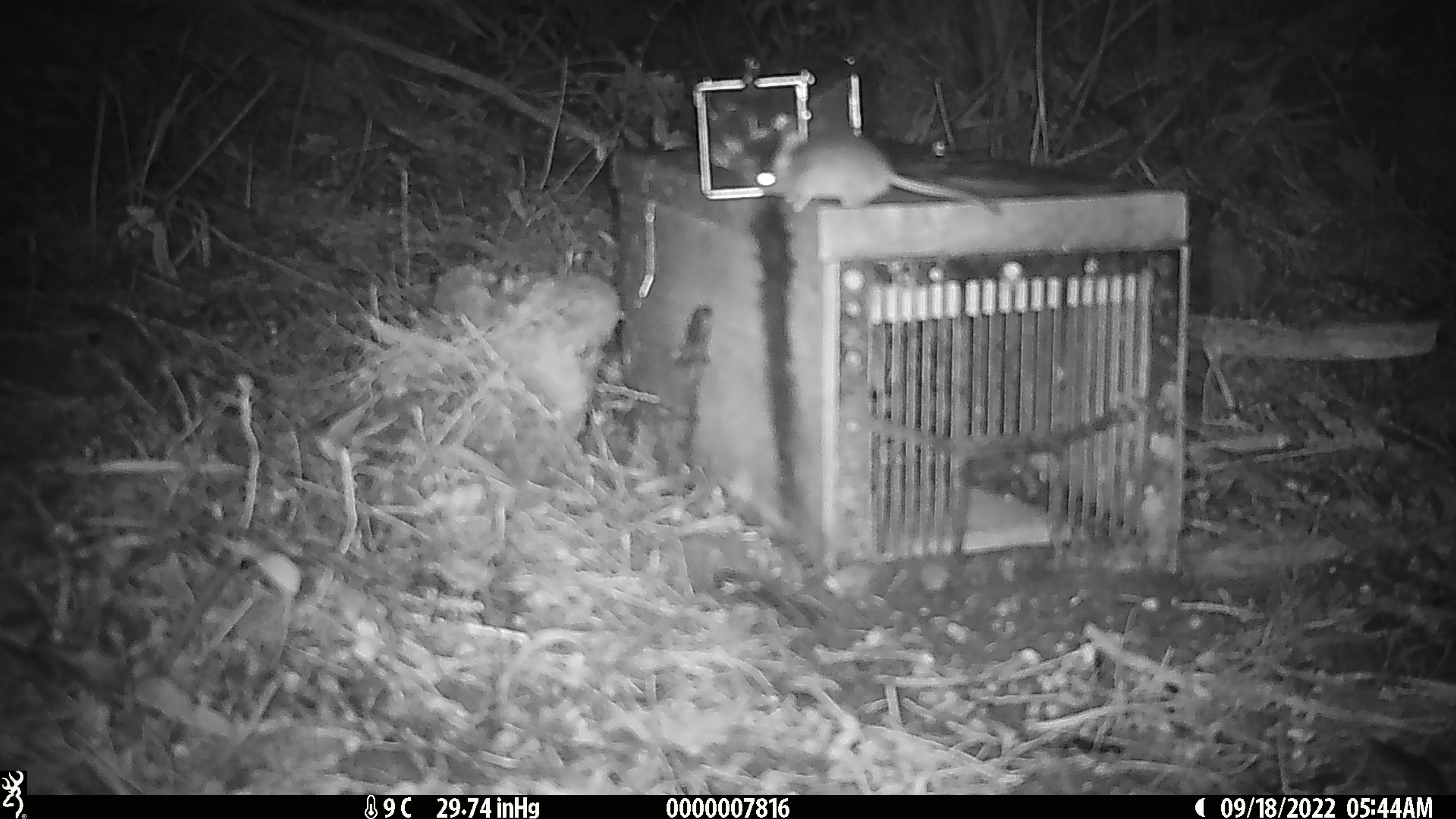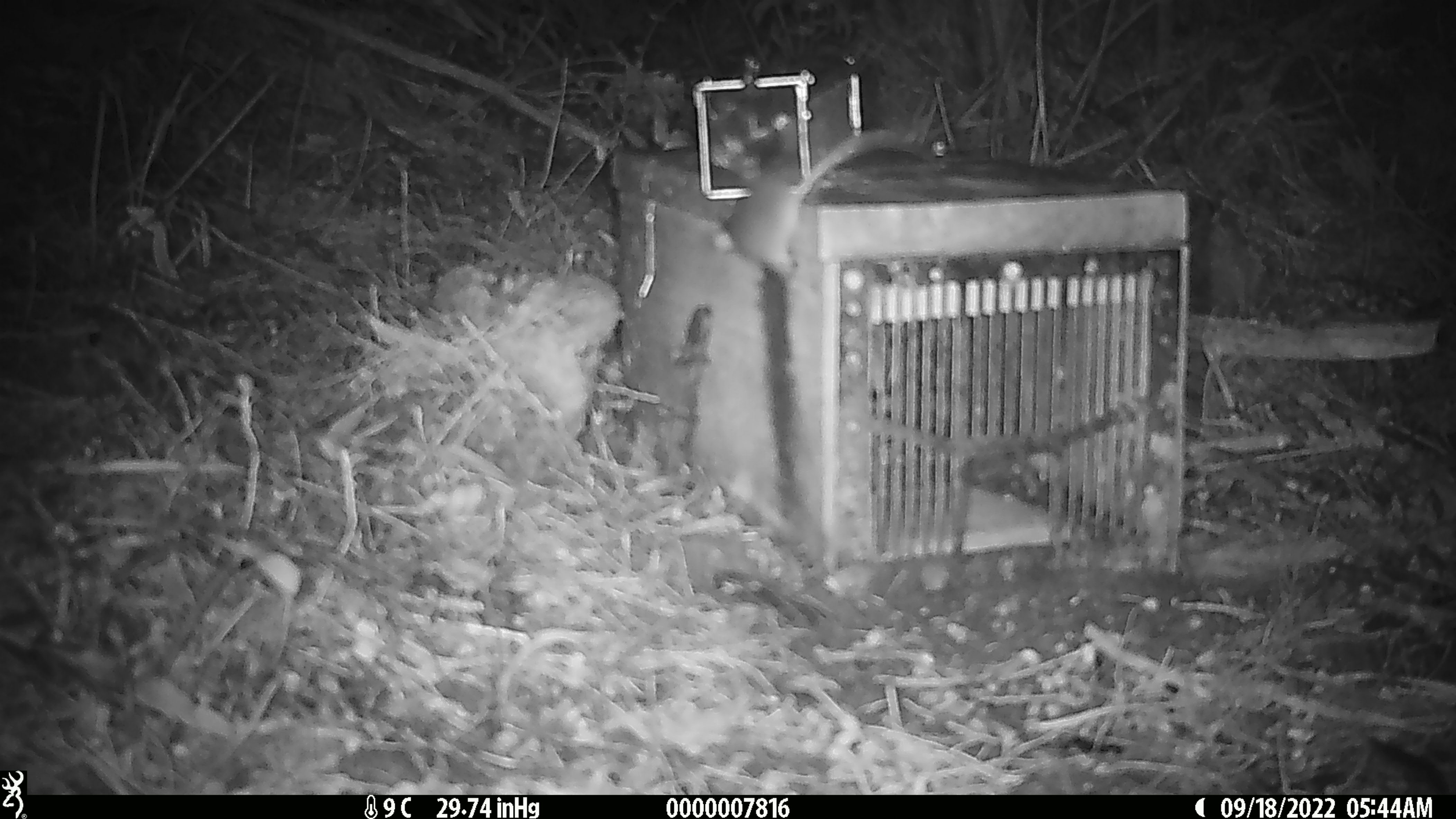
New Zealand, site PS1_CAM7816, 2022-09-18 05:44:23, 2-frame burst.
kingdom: Animalia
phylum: Chordata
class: Mammalia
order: Rodentia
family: Muridae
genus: Mus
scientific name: Mus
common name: mouse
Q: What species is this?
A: Mouse (Mus).